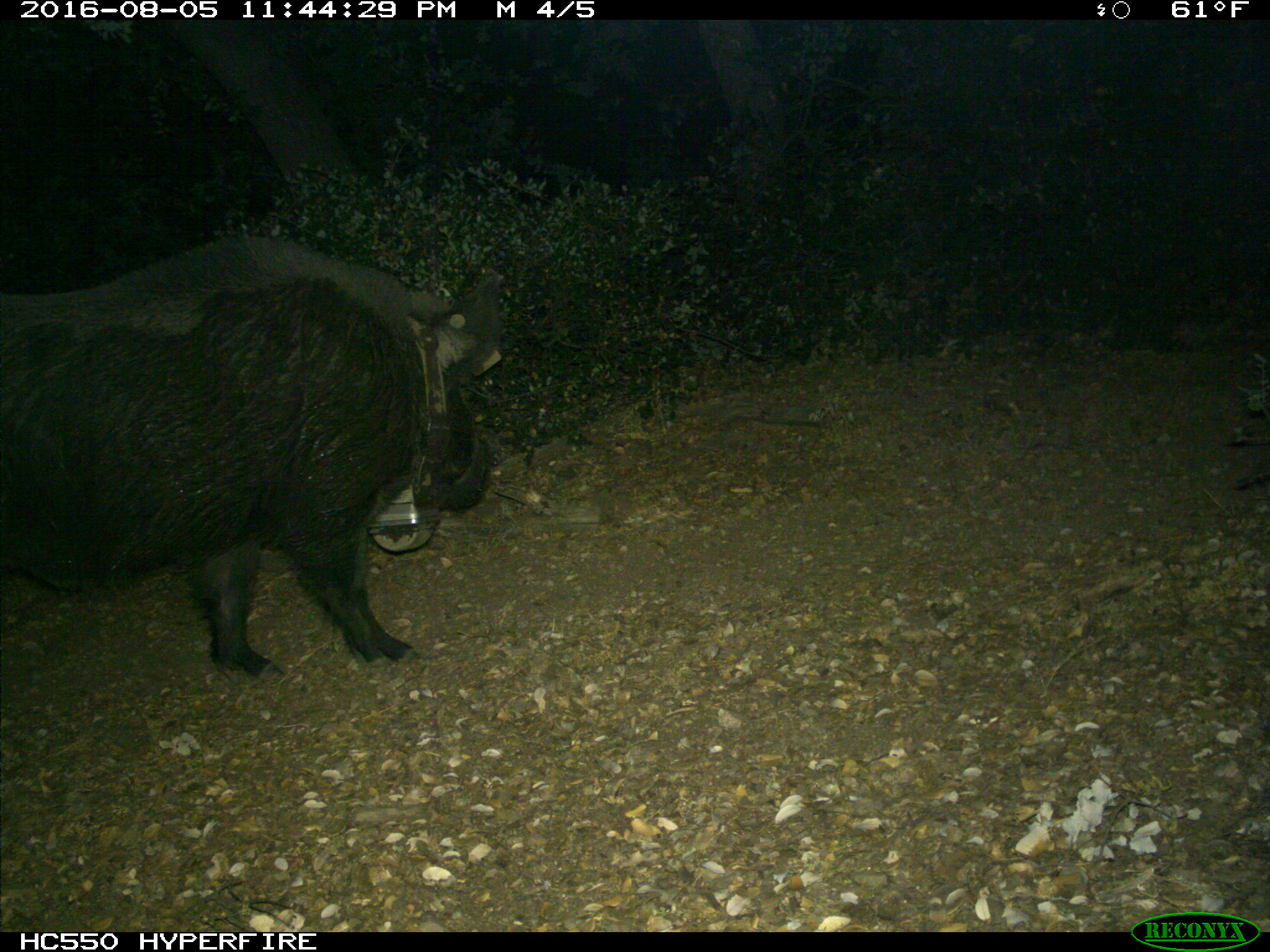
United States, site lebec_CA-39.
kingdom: Animalia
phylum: Chordata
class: Mammalia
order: Artiodactyla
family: Suidae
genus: Sus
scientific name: Sus scrofa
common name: wild boar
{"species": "Sus scrofa (wild boar)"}